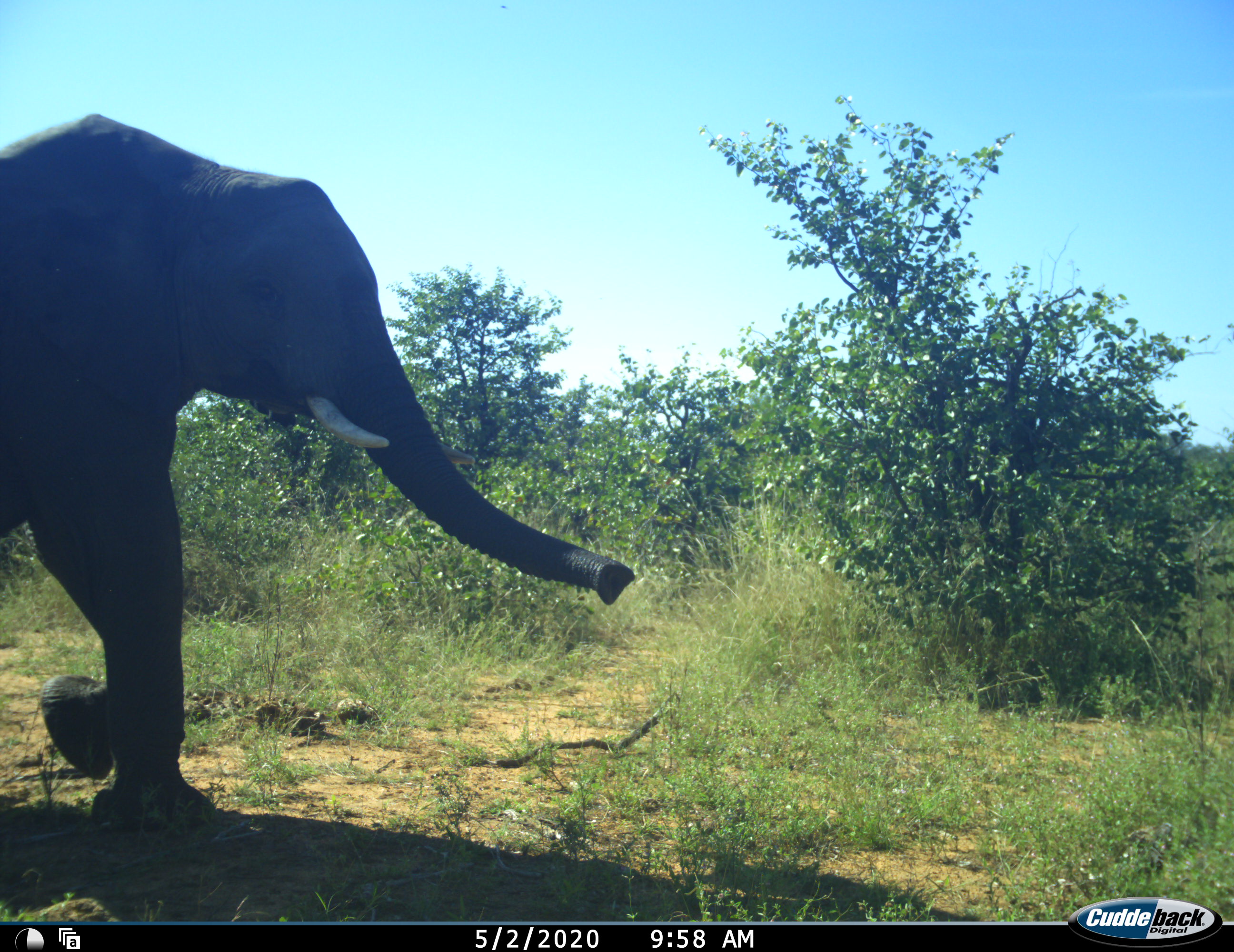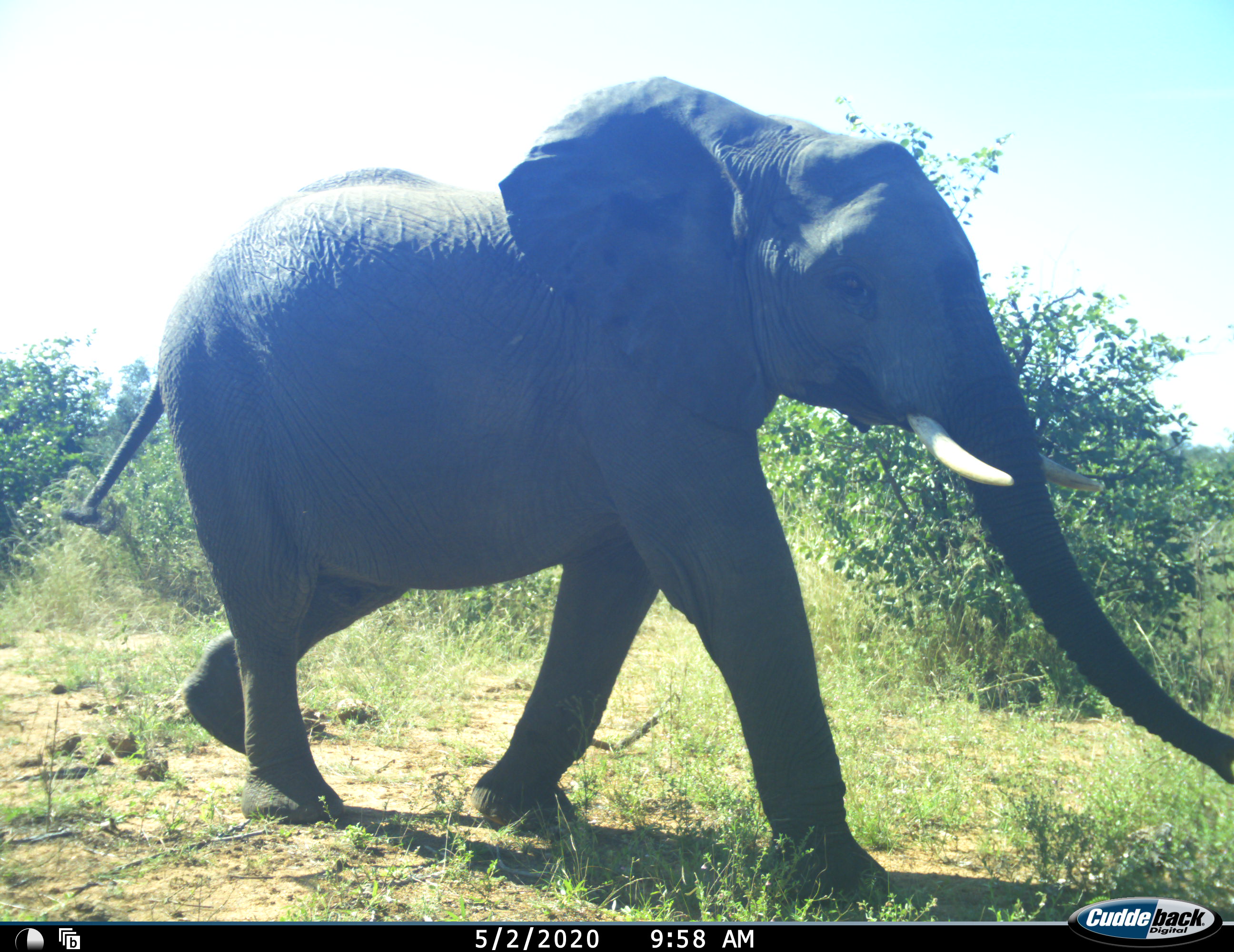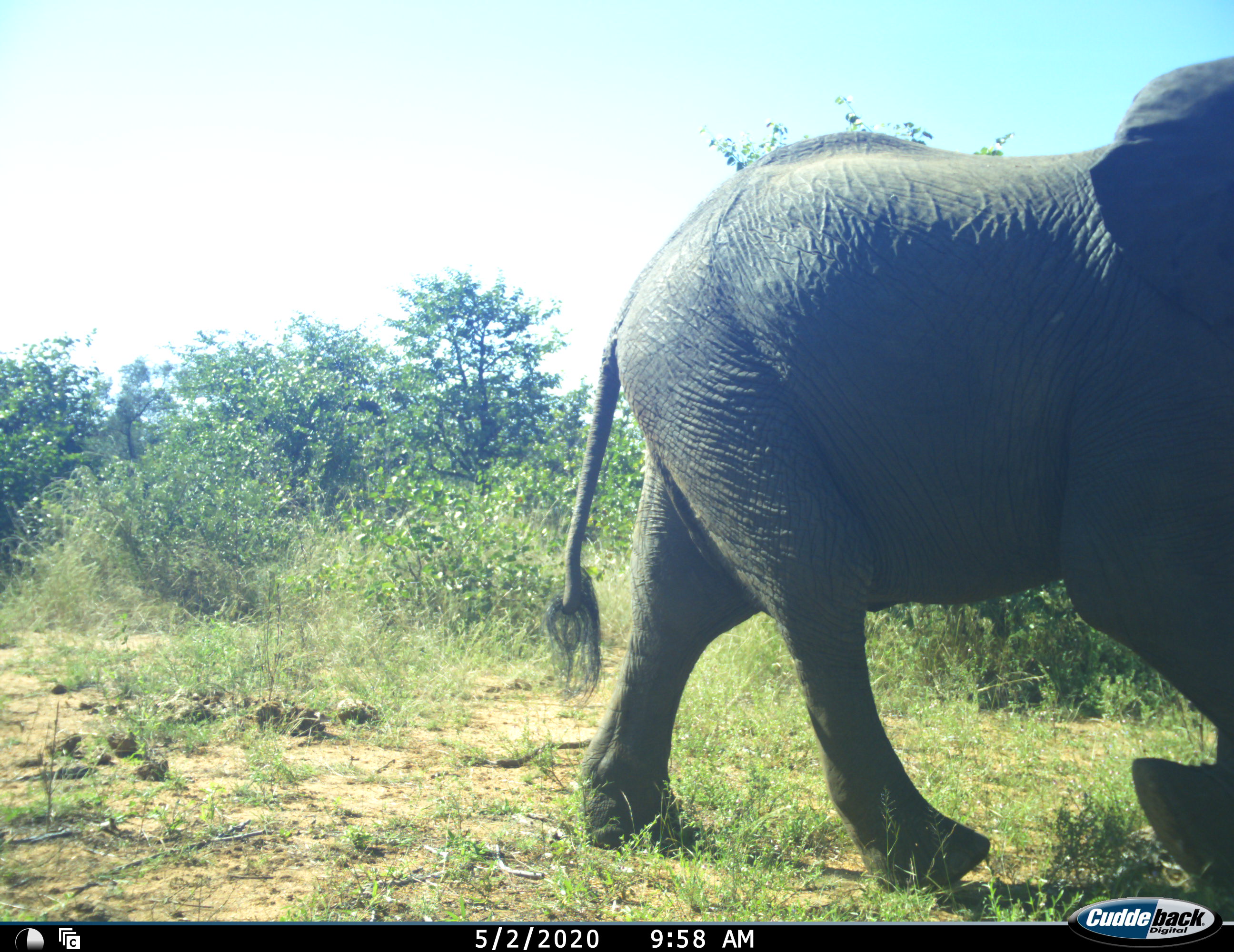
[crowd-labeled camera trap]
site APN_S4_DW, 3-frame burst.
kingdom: Animalia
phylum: Chordata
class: Mammalia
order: Proboscidea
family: Elephantidae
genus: Loxodonta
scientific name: Loxodonta africana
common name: african bush elephant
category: elephant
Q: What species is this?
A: Elephant (african bush elephant) (Loxodonta africana).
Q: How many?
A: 1.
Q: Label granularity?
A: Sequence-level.